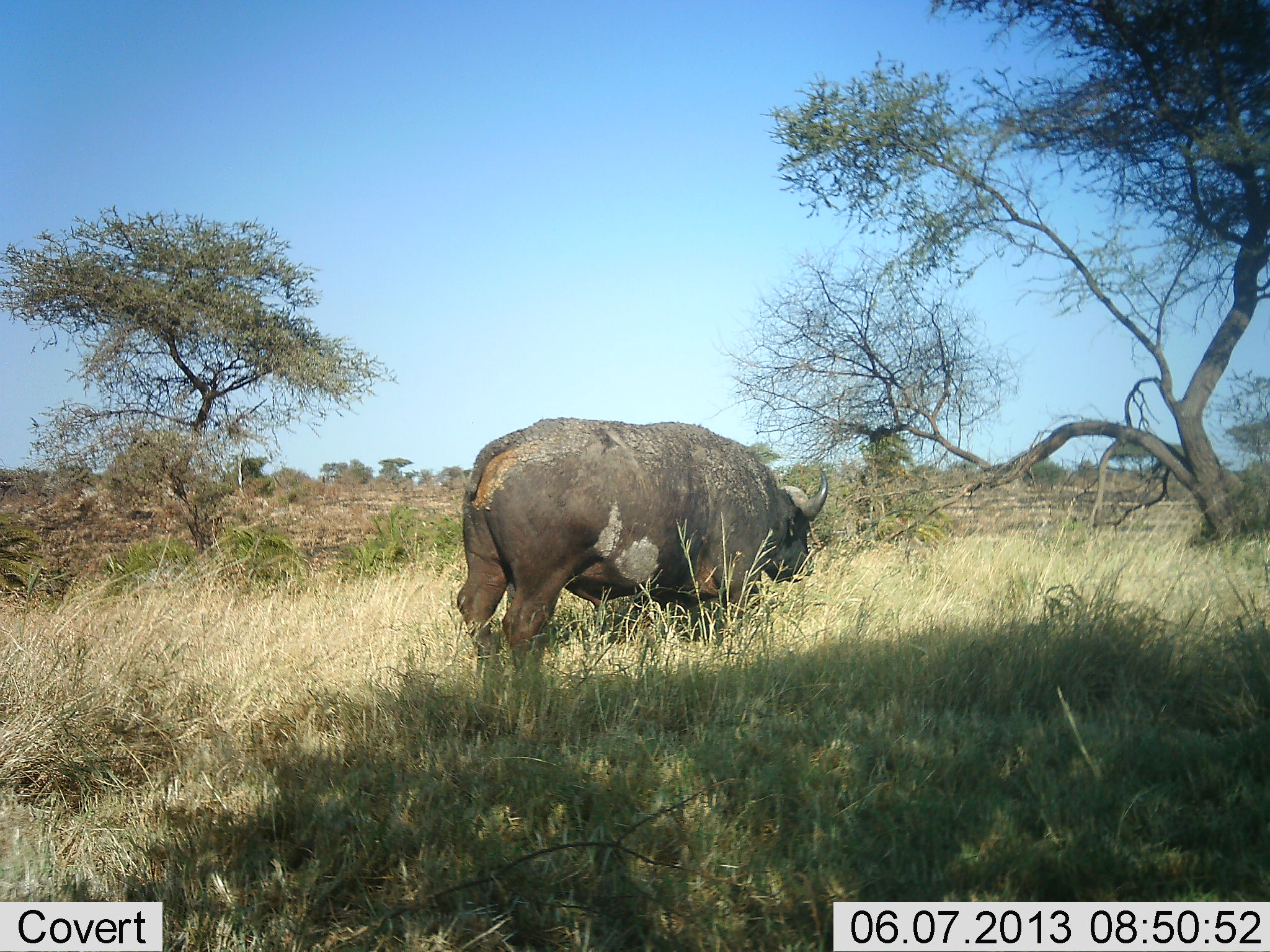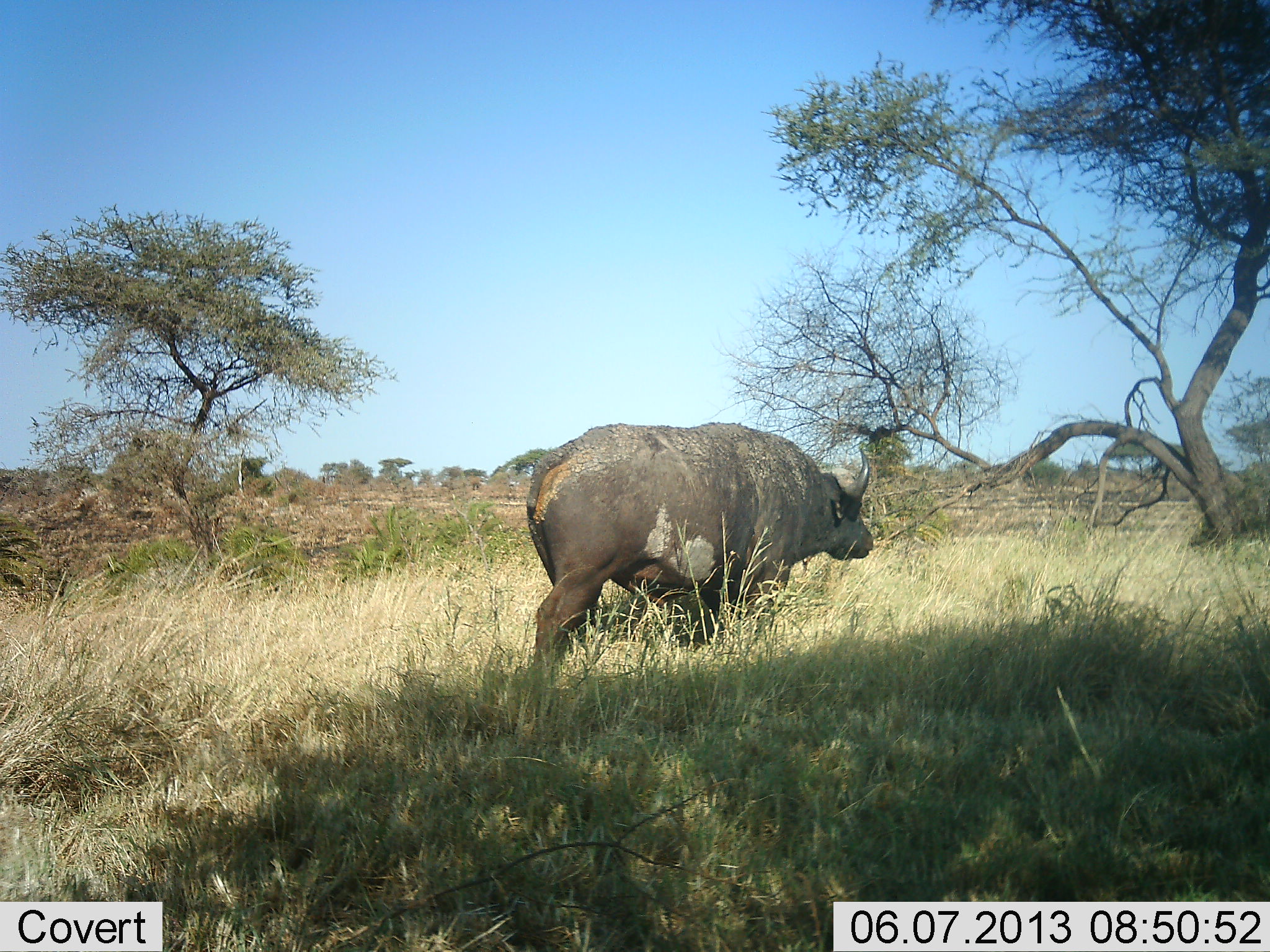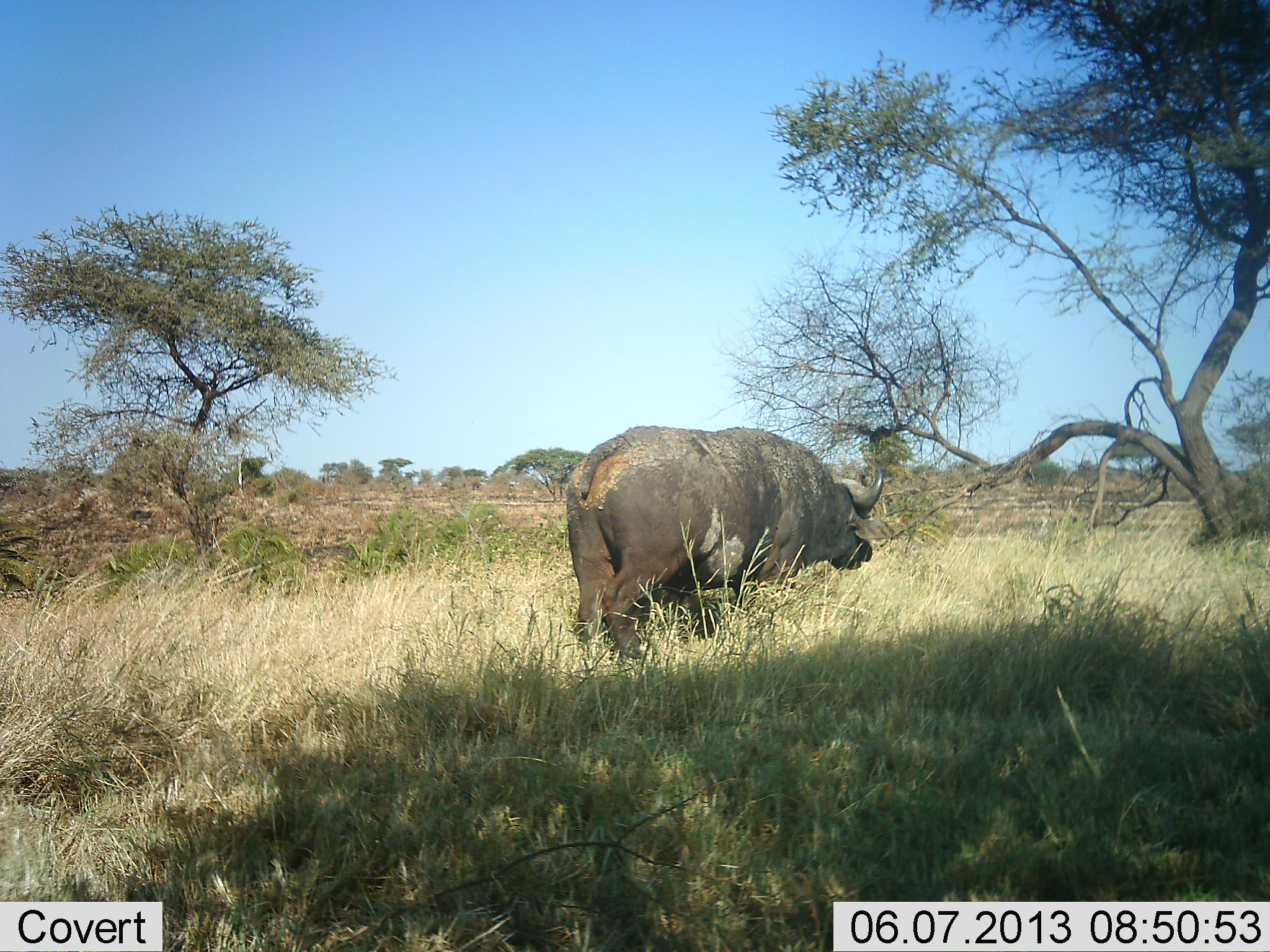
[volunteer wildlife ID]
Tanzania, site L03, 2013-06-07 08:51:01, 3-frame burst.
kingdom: Animalia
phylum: Chordata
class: Mammalia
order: Artiodactyla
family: Bovidae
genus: Syncerus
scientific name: Syncerus caffer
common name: cape buffalo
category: buffalo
Buffalo (cape buffalo) (Syncerus caffer), count 1. Behavior (volunteer vote fractions): standing 0%, resting 0%, moving 100%, interacting 0%. Young present (vote fraction): 0%. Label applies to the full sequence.